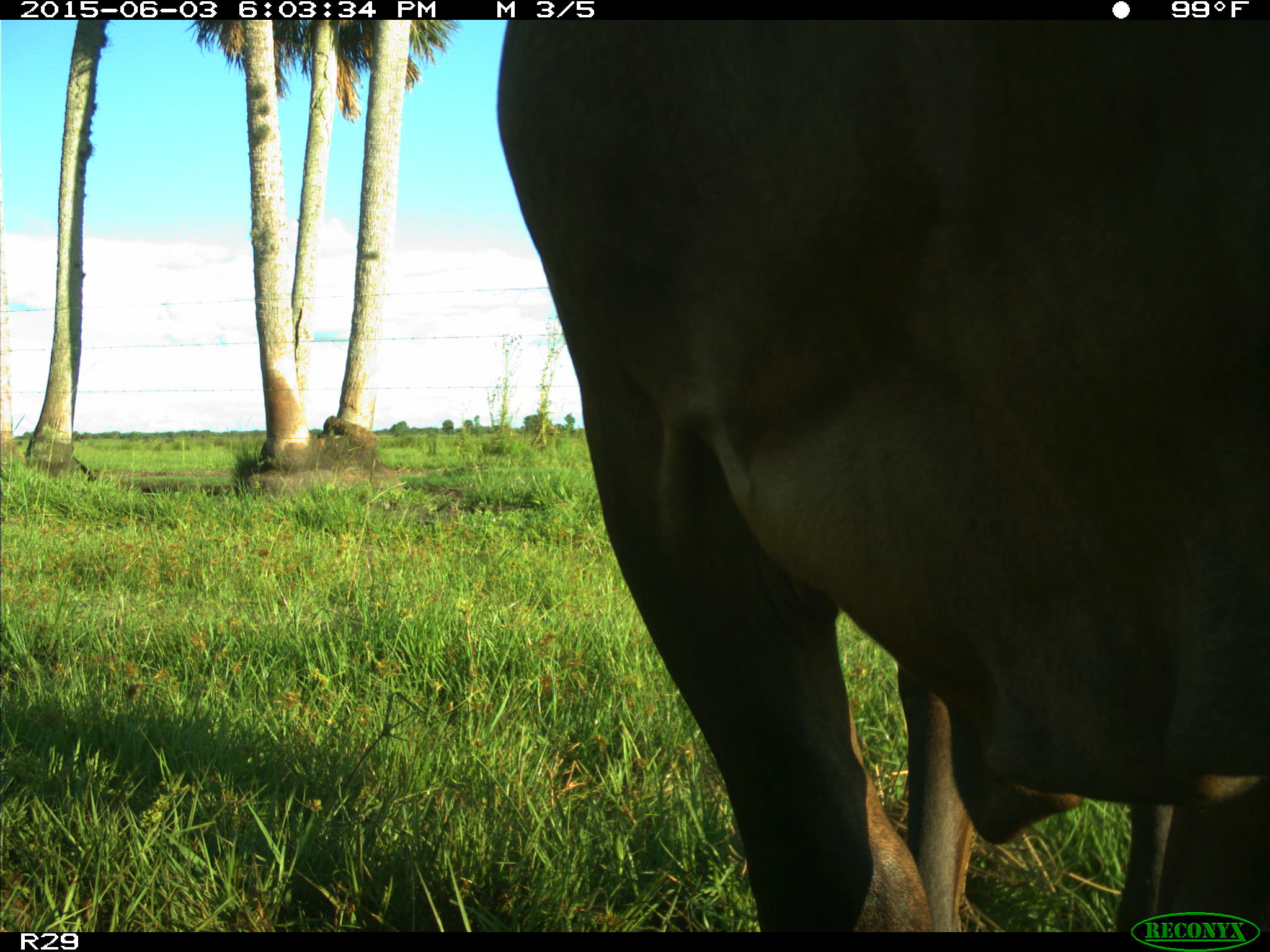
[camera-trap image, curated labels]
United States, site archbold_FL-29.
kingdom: Animalia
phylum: Chordata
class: Mammalia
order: Artiodactyla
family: Bovidae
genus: Bos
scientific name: Bos taurus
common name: domestic cow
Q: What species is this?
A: Bos taurus (domestic cow).